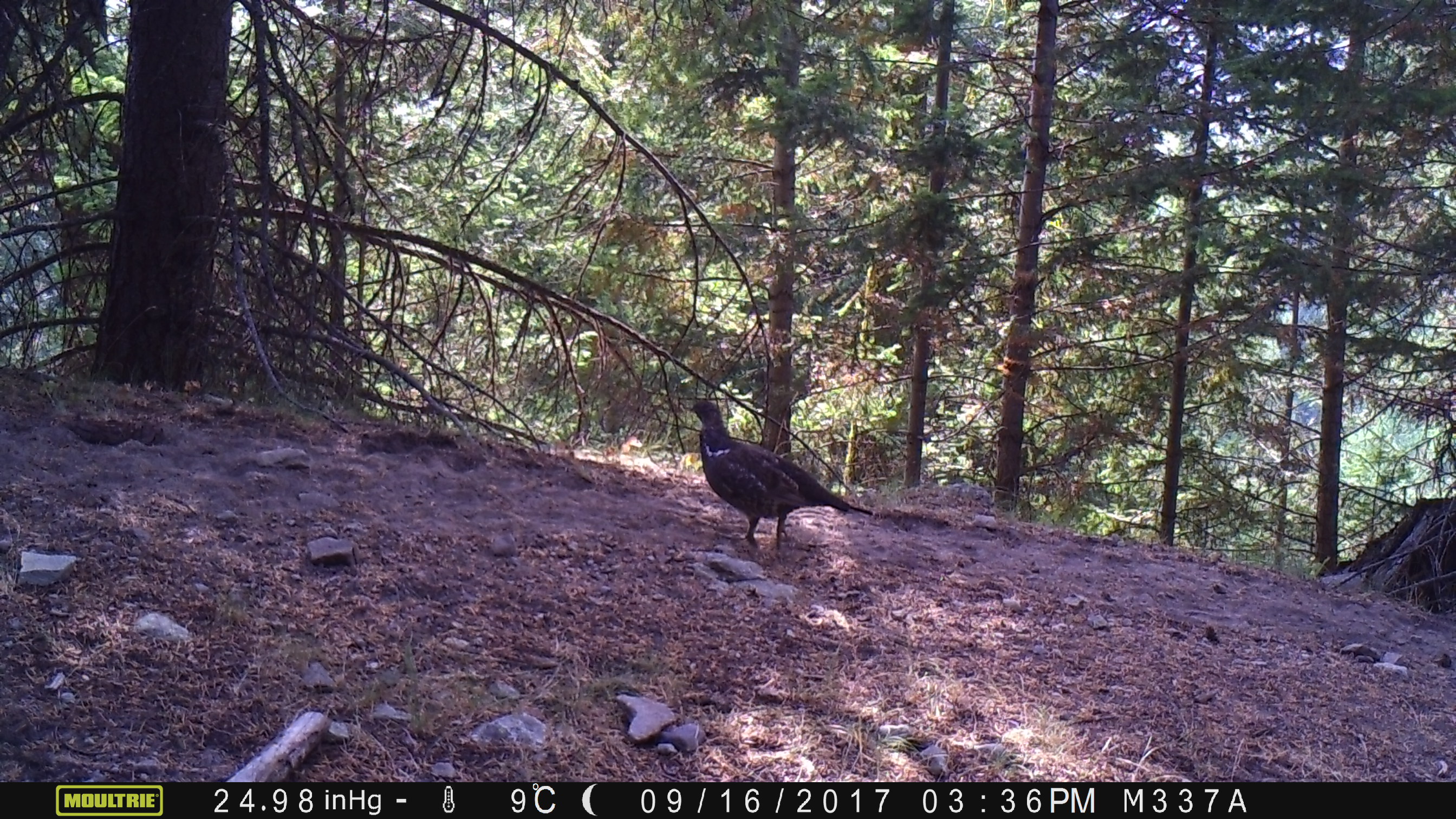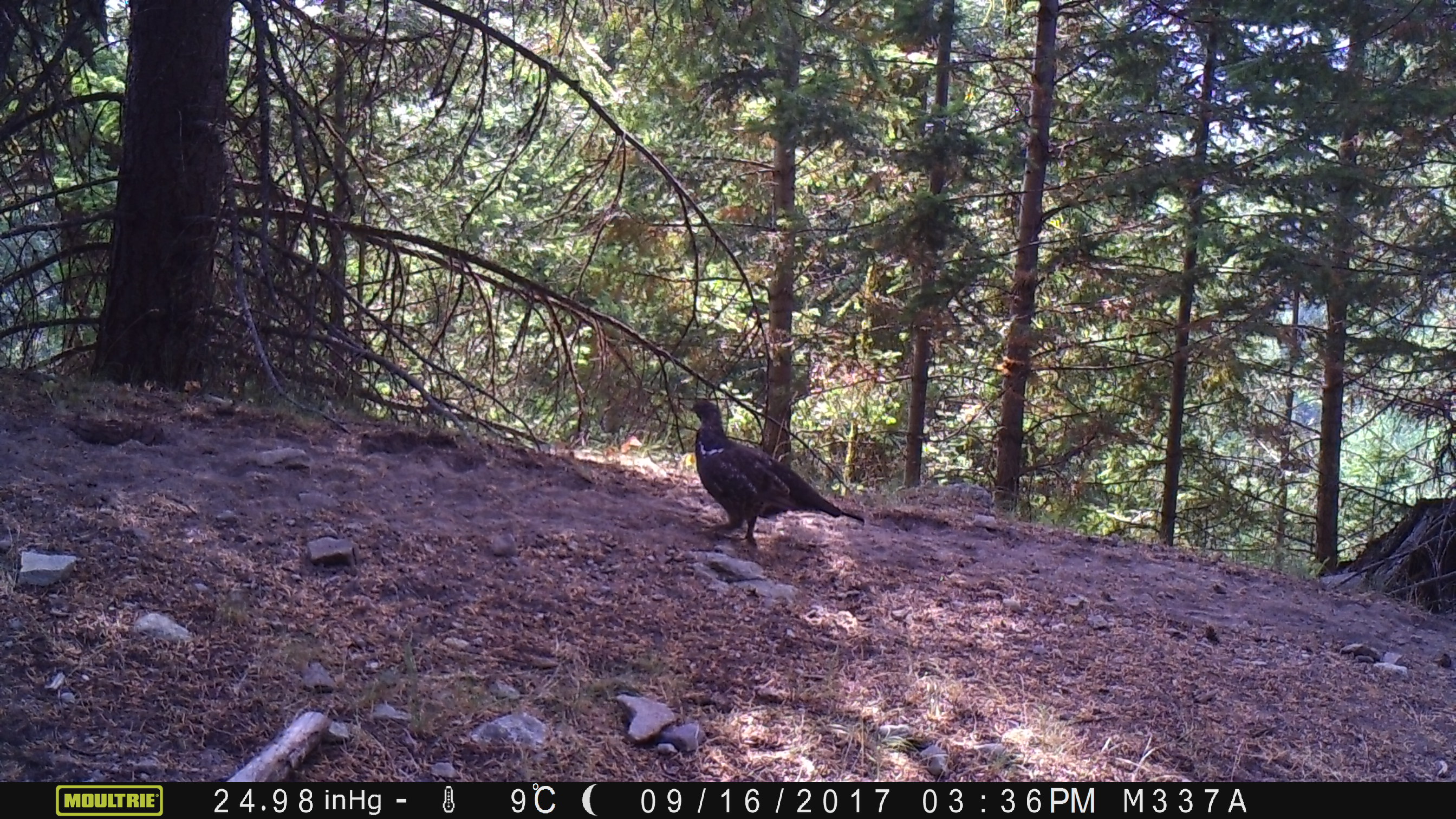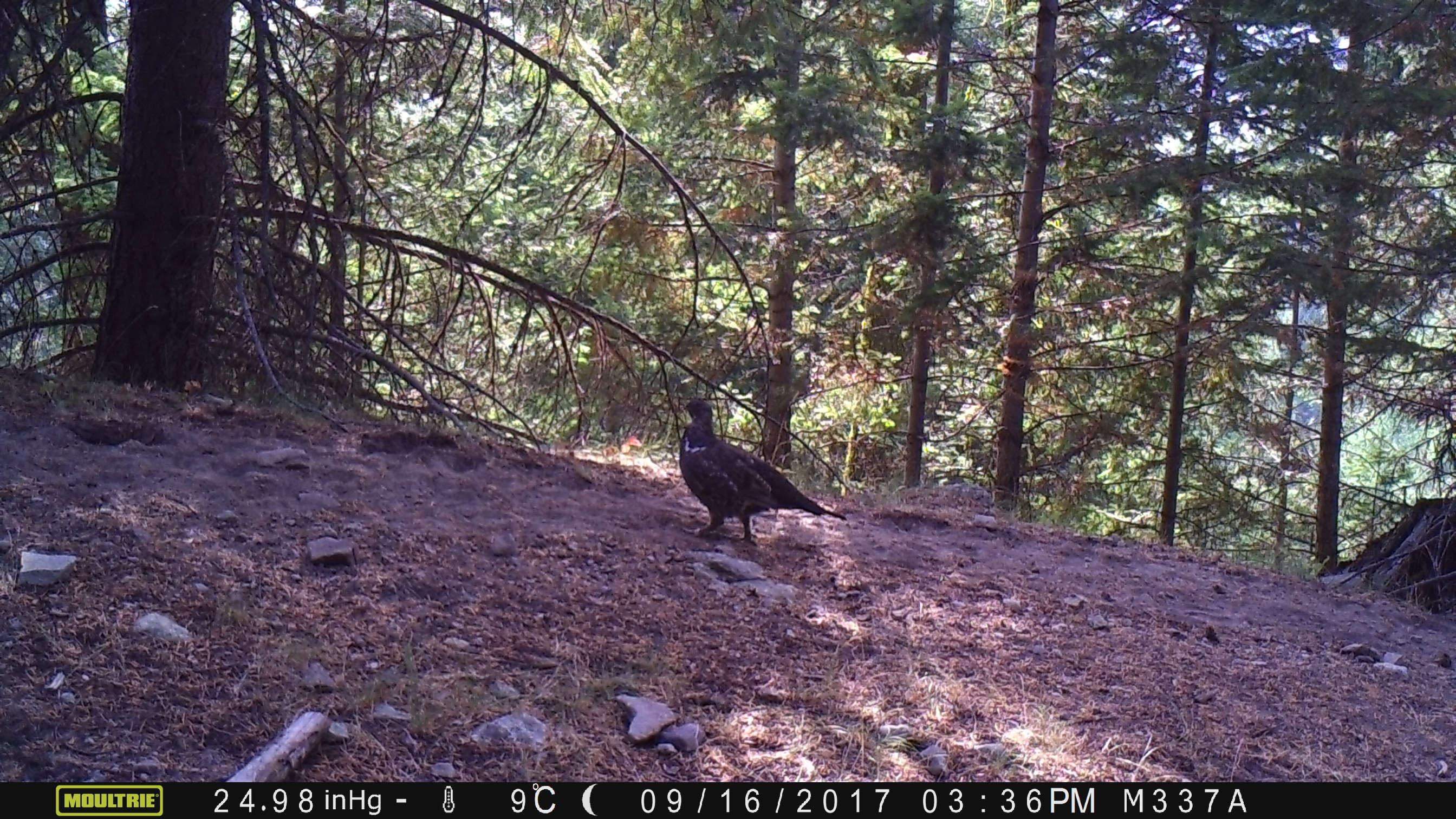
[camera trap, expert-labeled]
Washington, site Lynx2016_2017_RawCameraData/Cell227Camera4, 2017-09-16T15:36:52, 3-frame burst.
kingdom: Animalia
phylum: Chordata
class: Aves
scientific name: Aves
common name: birds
Aves (birds). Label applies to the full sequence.